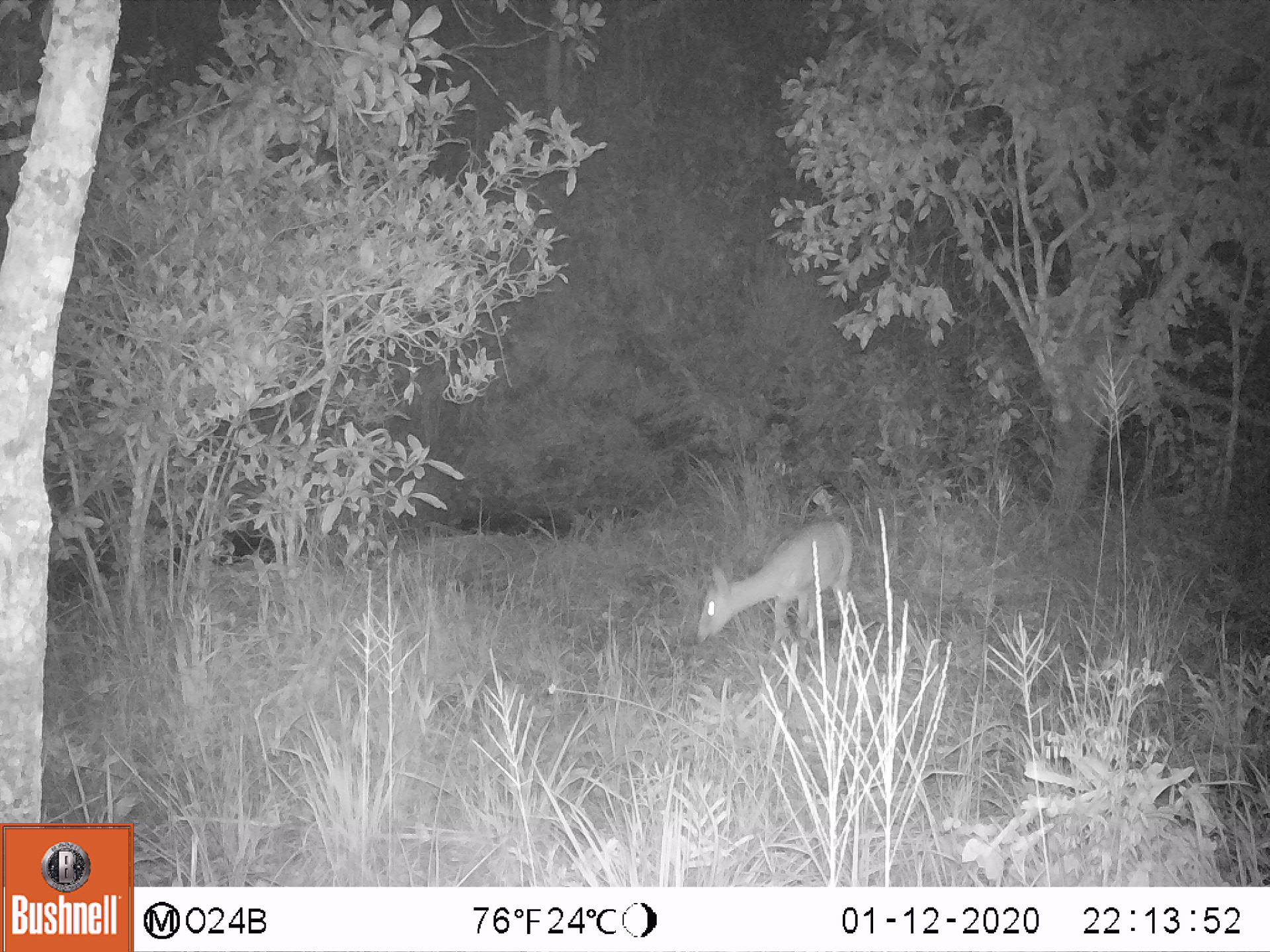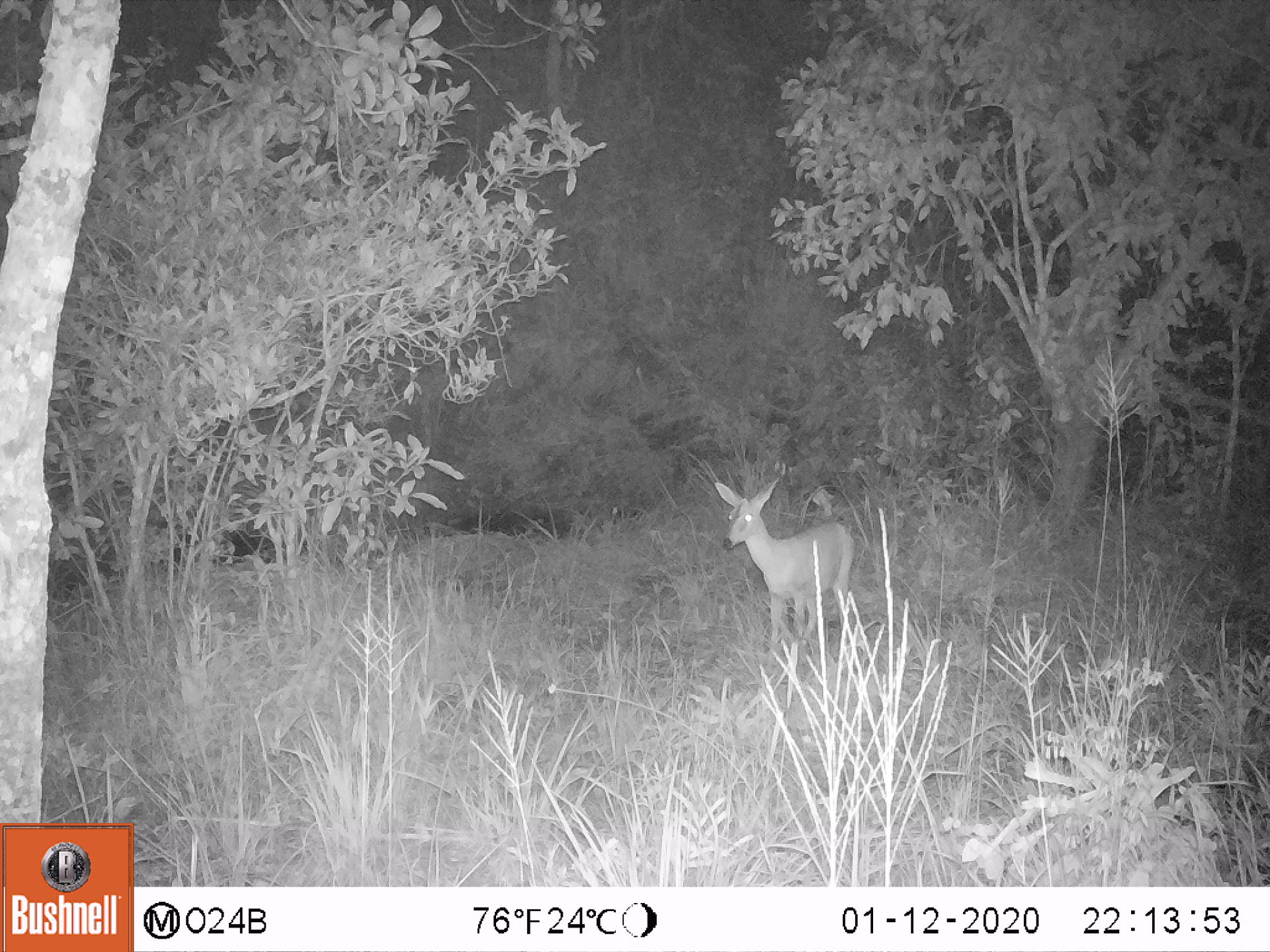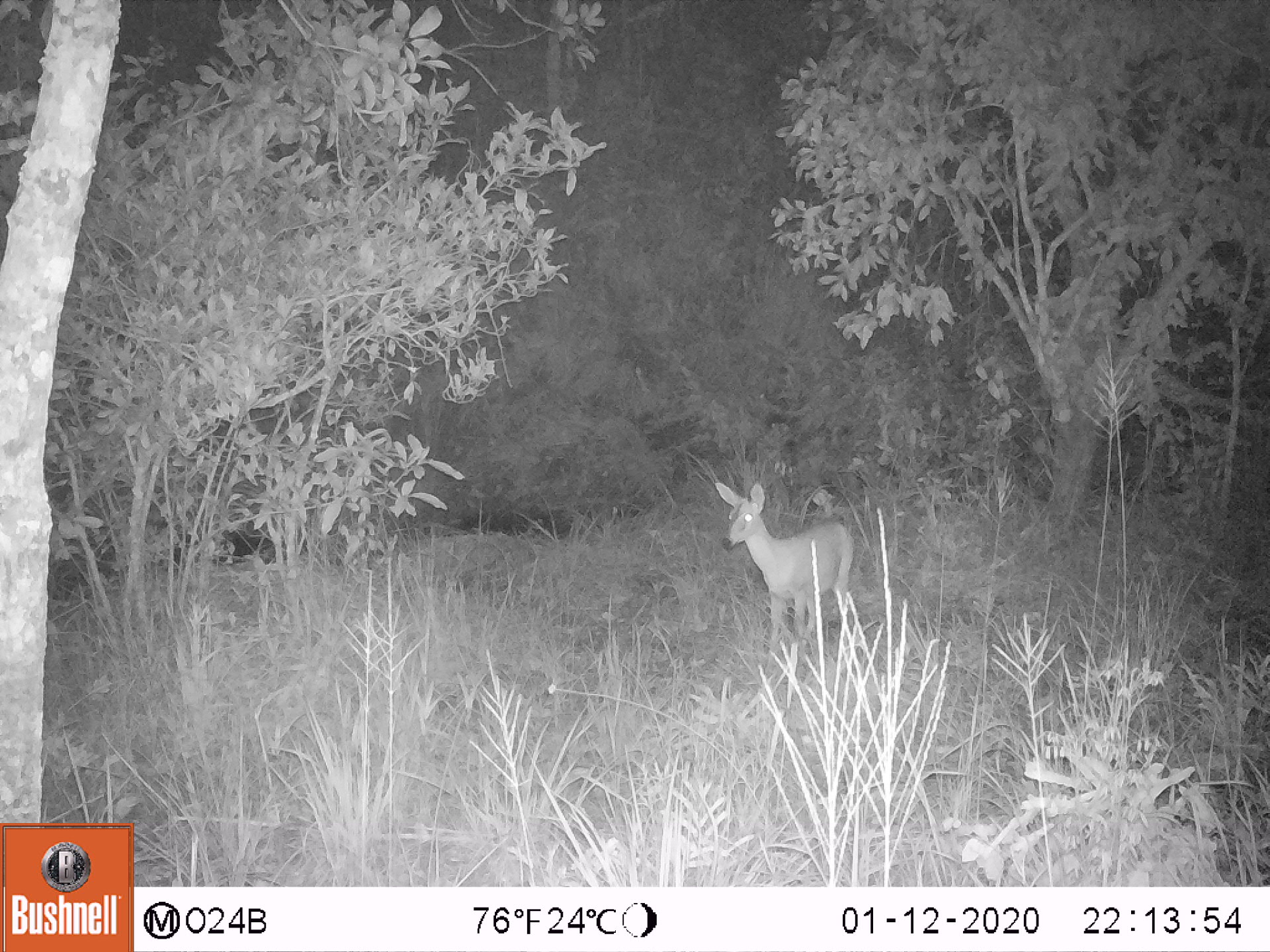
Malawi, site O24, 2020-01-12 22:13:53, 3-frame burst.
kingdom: Animalia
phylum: Chordata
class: Mammalia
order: Artiodactyla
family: Bovidae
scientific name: Antilopinae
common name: small antelope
Small antelope (Antilopinae), count 1.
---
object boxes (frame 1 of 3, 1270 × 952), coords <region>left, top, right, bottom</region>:
small antelope: <region>689, 509, 858, 672</region>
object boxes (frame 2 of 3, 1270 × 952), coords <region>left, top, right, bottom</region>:
small antelope: <region>707, 475, 863, 671</region>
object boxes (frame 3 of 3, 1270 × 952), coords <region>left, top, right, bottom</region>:
small antelope: <region>702, 475, 861, 676</region>